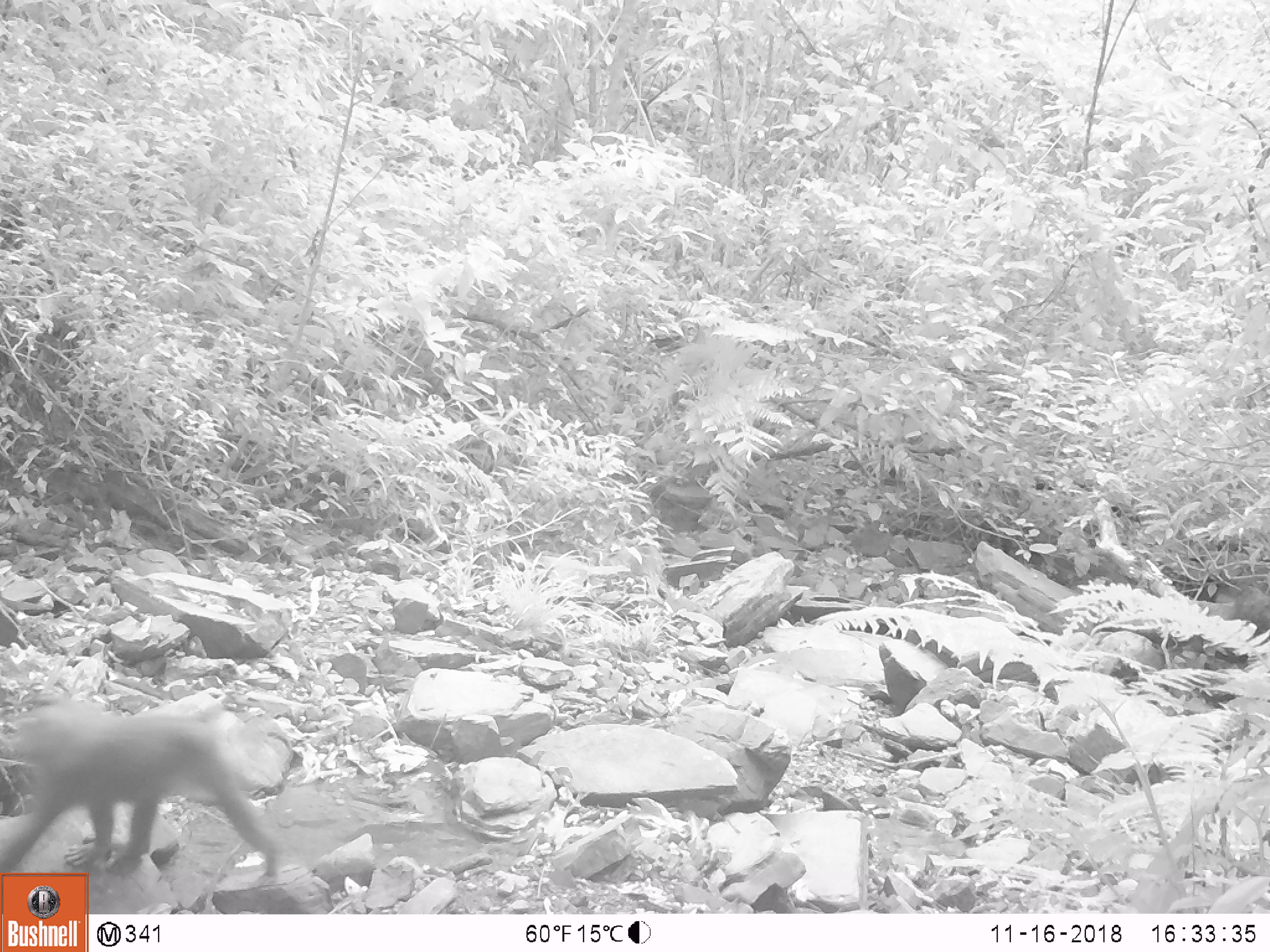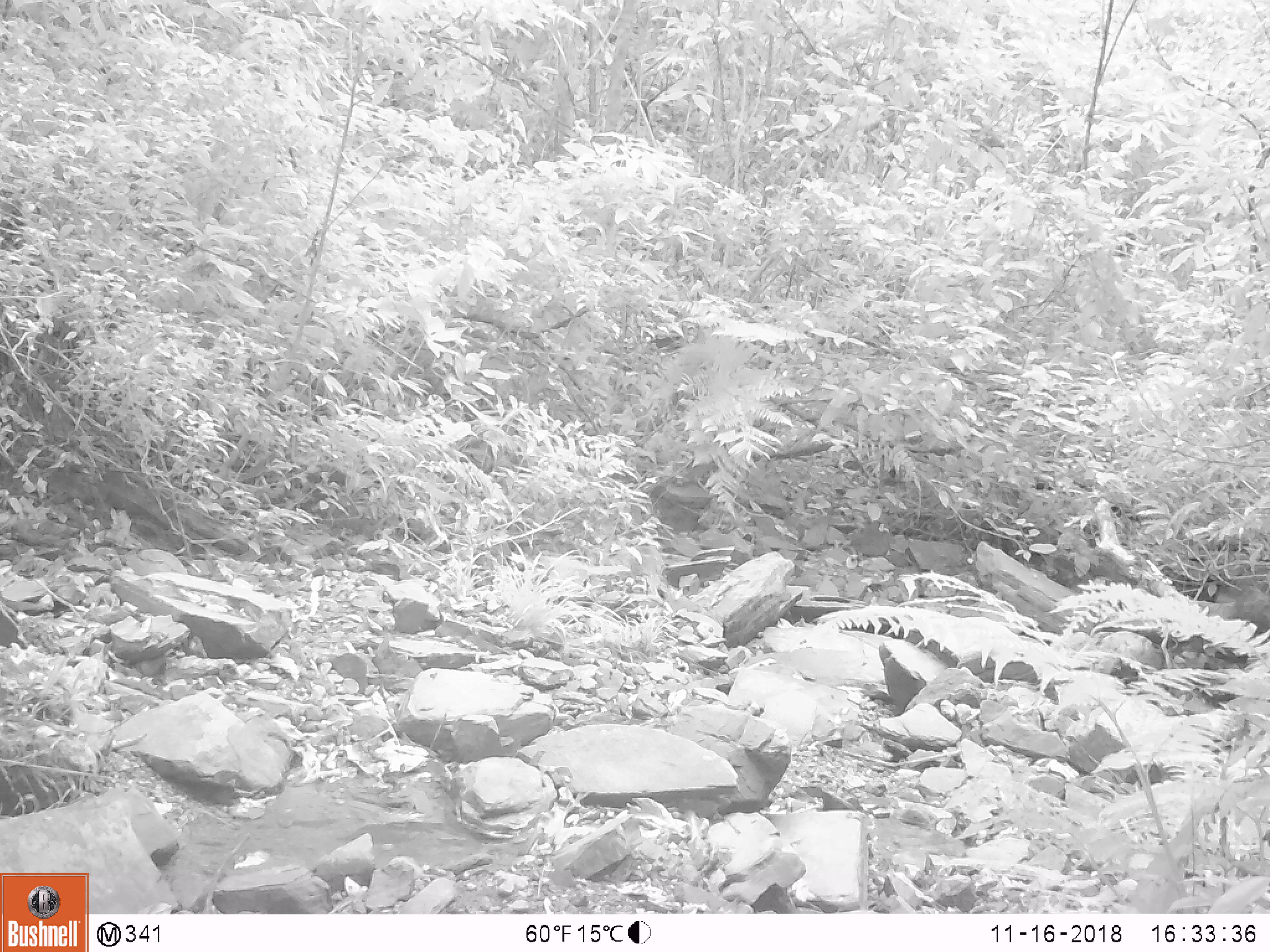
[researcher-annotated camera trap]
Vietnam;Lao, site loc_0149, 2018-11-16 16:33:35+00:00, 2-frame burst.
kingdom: Animalia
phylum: Chordata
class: Mammalia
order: Primates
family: Cercopithecidae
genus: Macaca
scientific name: Macaca nemestrina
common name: pig-tailed macaque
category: pig tailed macaque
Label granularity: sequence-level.